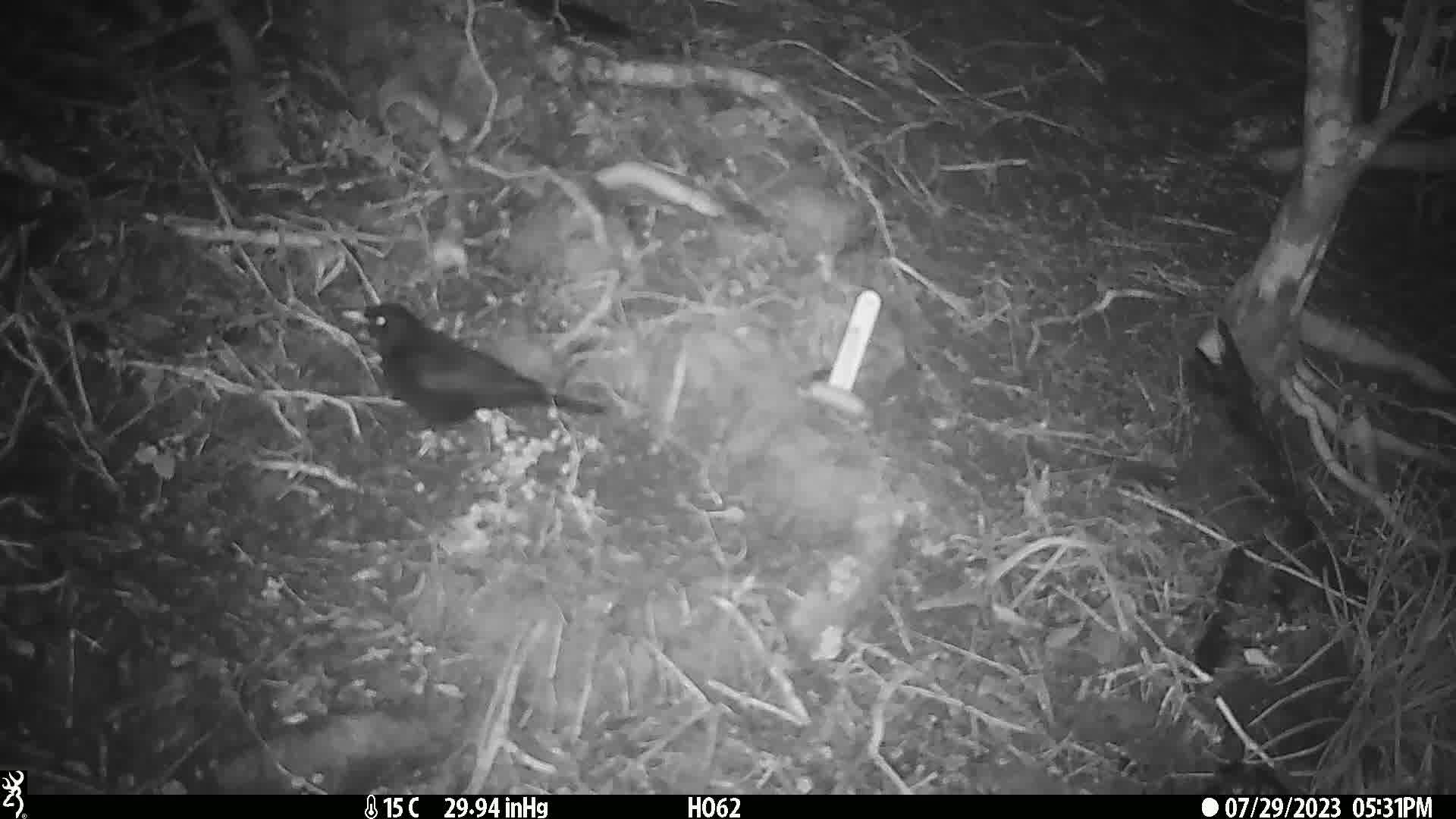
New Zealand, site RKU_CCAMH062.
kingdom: Animalia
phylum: Chordata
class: Aves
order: Passeriformes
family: Turdidae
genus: Turdus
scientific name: Turdus merula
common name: eurasian blackbird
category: blackbird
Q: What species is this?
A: Blackbird (eurasian blackbird) (Turdus merula).